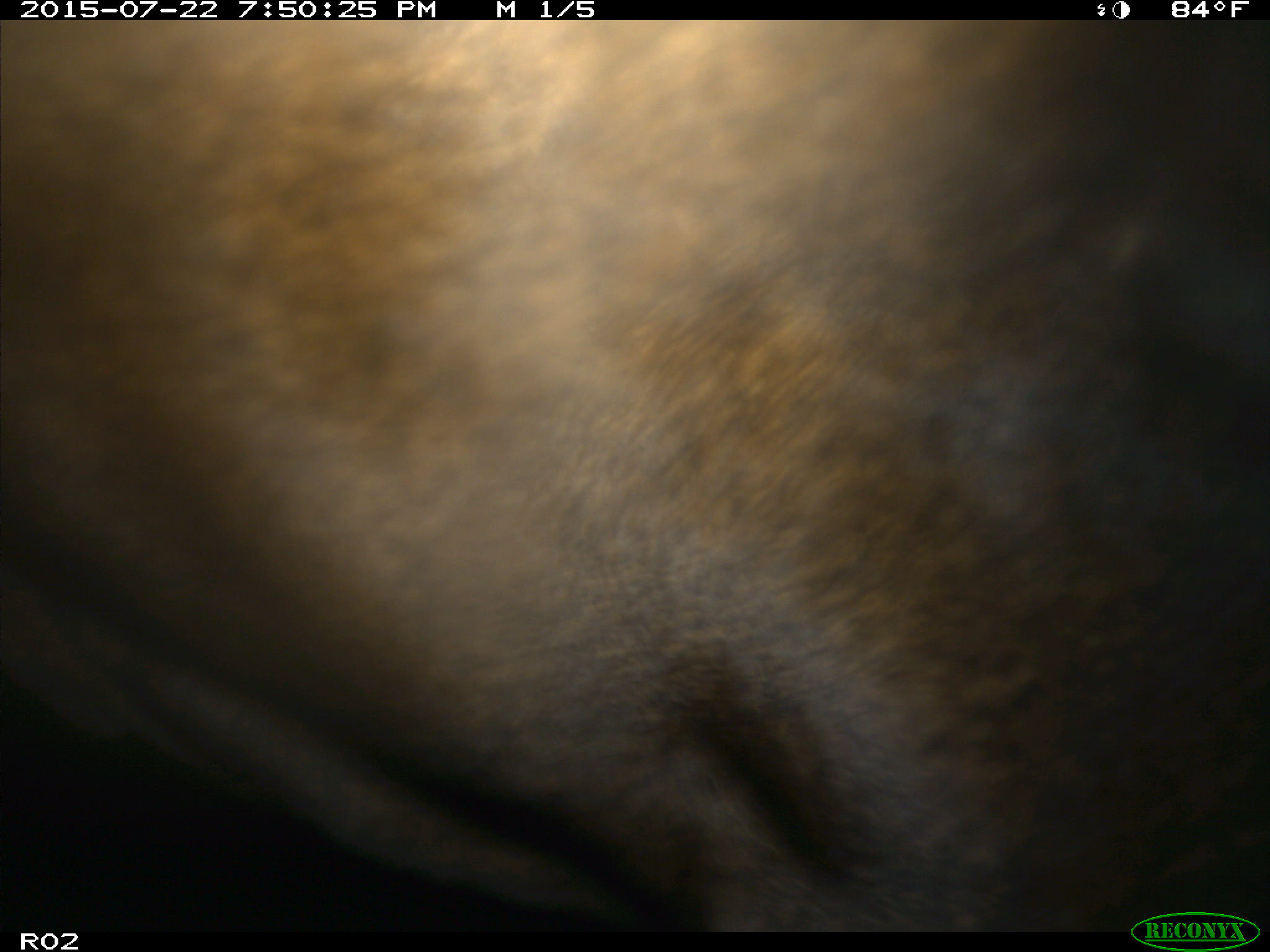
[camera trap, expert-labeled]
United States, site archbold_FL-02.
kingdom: Animalia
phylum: Chordata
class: Mammalia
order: Artiodactyla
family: Bovidae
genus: Bos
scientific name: Bos taurus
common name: domestic cow